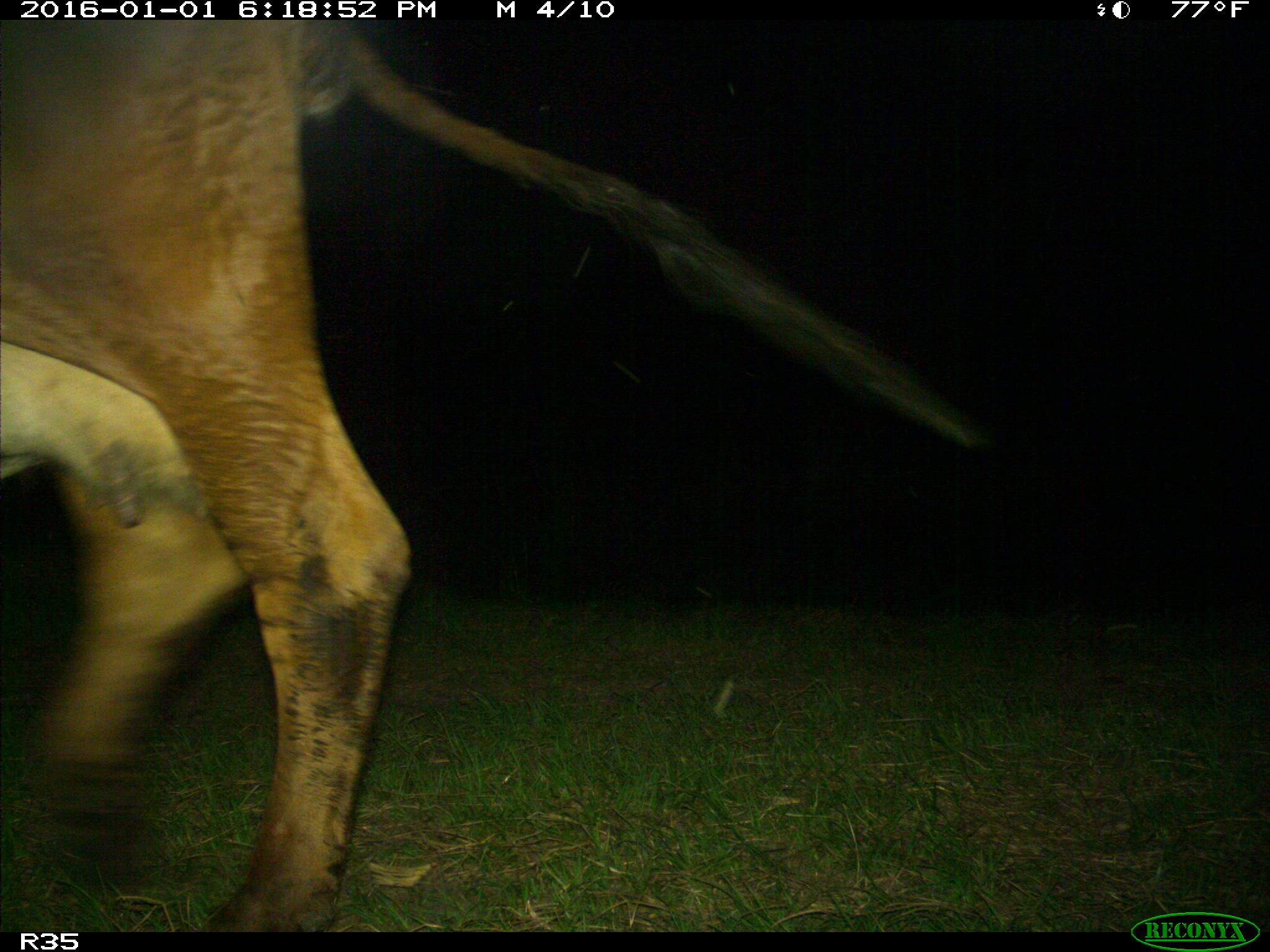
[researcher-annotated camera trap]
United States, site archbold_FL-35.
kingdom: Animalia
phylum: Chordata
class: Mammalia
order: Artiodactyla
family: Bovidae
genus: Bos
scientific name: Bos taurus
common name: domestic cow